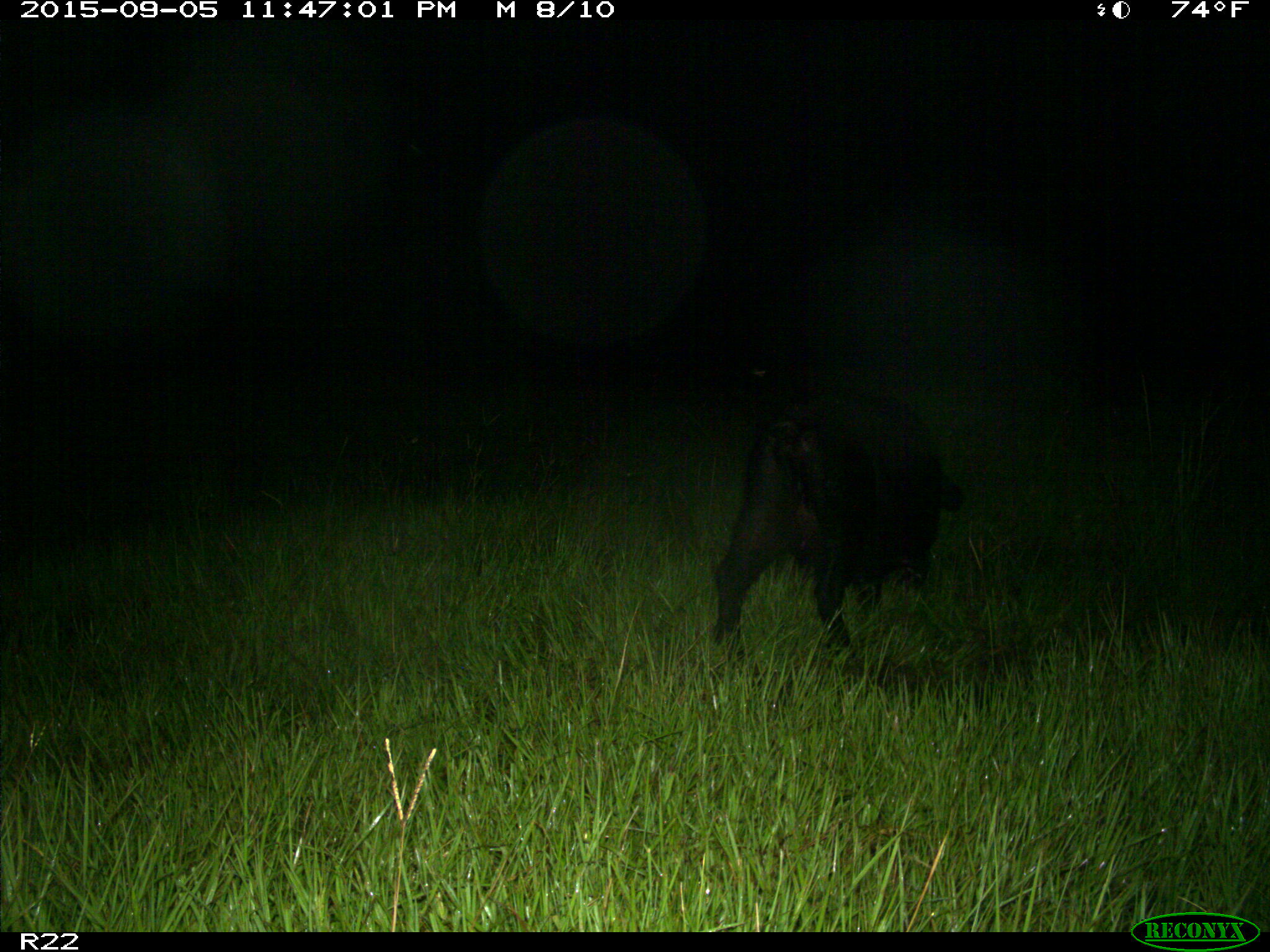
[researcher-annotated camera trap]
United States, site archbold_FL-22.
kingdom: Animalia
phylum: Chordata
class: Mammalia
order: Artiodactyla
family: Suidae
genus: Sus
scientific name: Sus scrofa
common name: wild boar